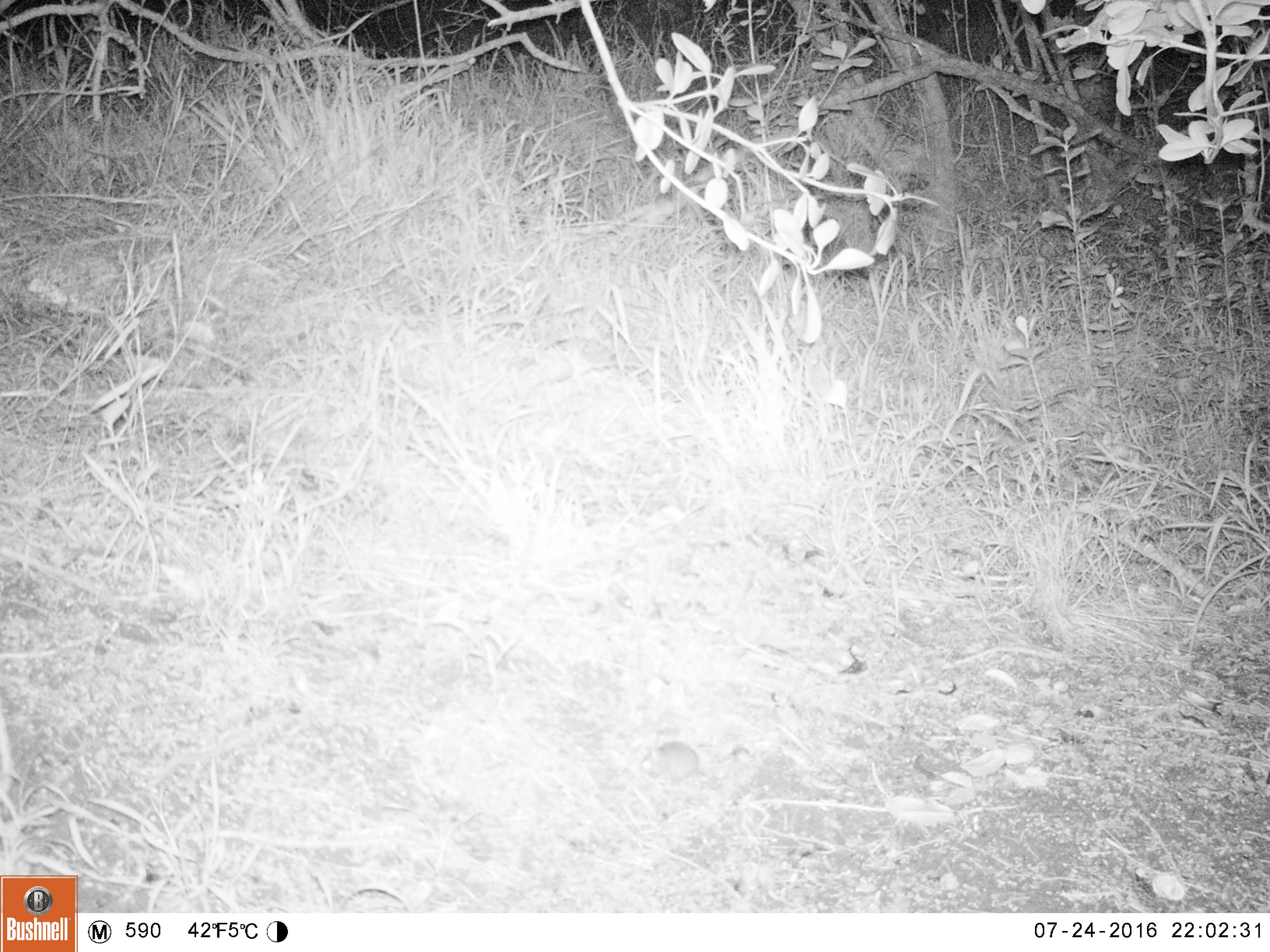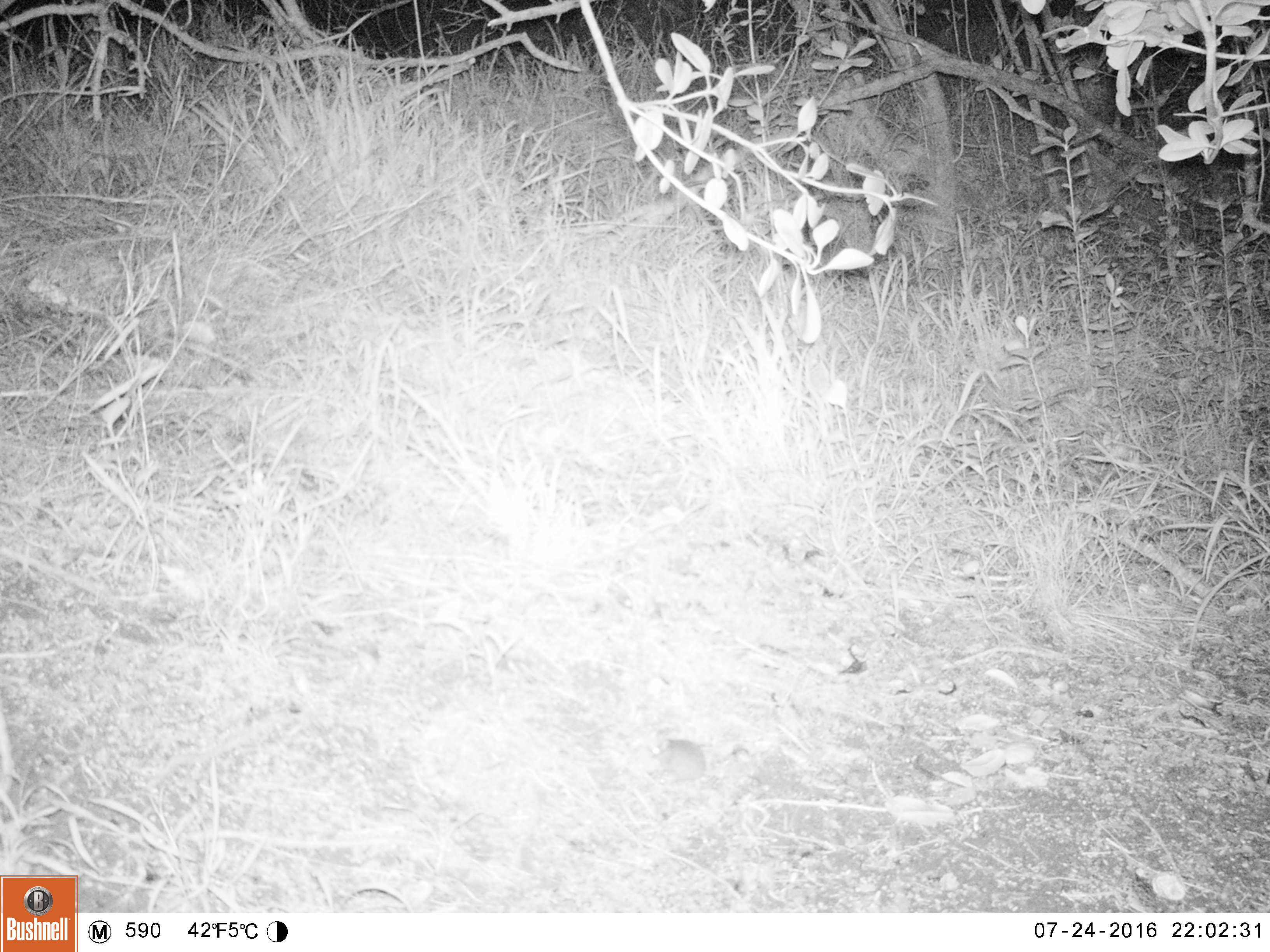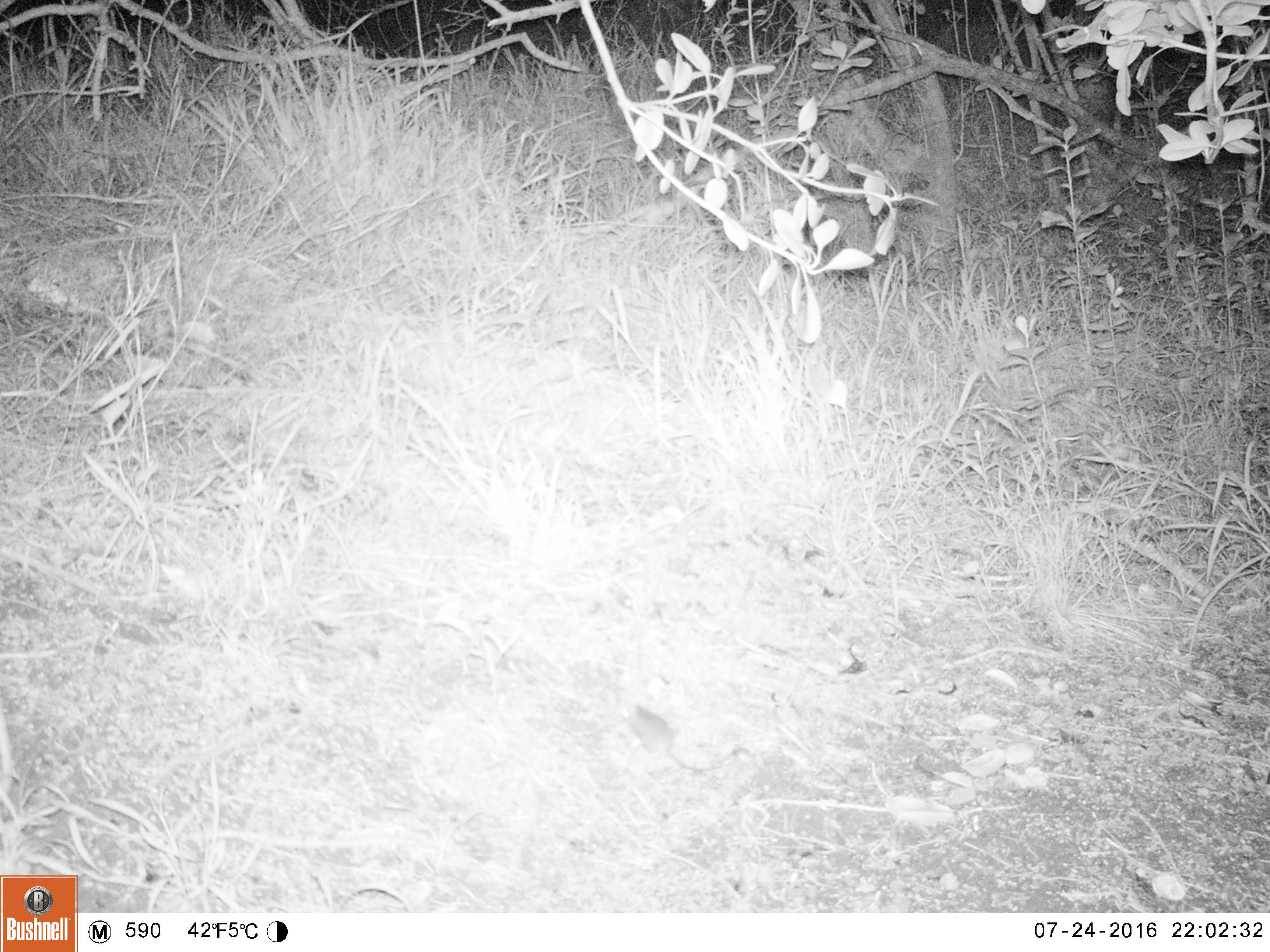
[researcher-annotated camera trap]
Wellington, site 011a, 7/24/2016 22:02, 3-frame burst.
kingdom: Animalia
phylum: Chordata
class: Mammalia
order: Rodentia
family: Muridae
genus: Mus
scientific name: Mus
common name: mouse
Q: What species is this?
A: Mouse (Mus).